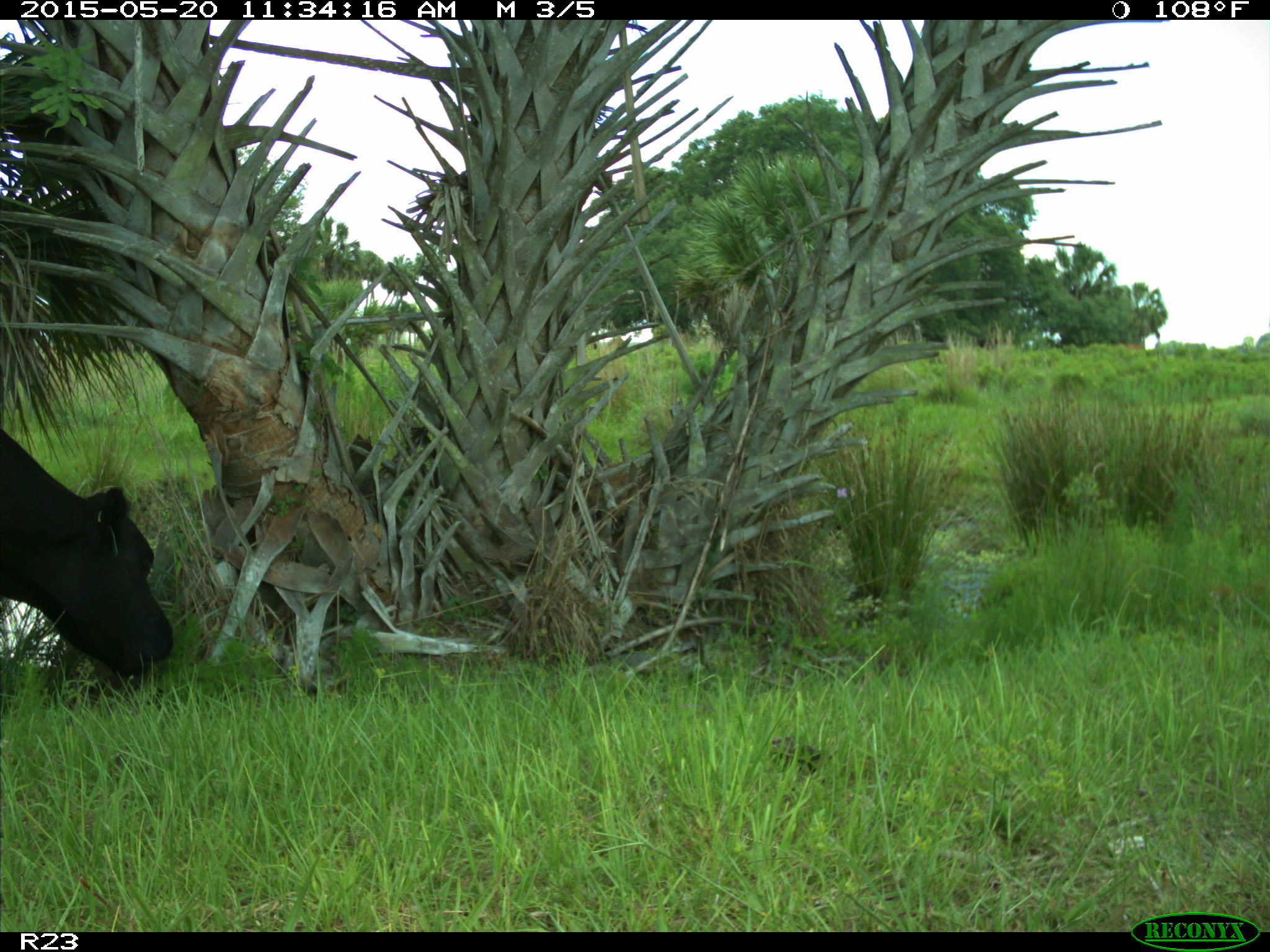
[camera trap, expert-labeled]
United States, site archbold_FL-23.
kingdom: Animalia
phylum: Chordata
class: Mammalia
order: Artiodactyla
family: Bovidae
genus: Bos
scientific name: Bos taurus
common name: domestic cow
Bos taurus (domestic cow).